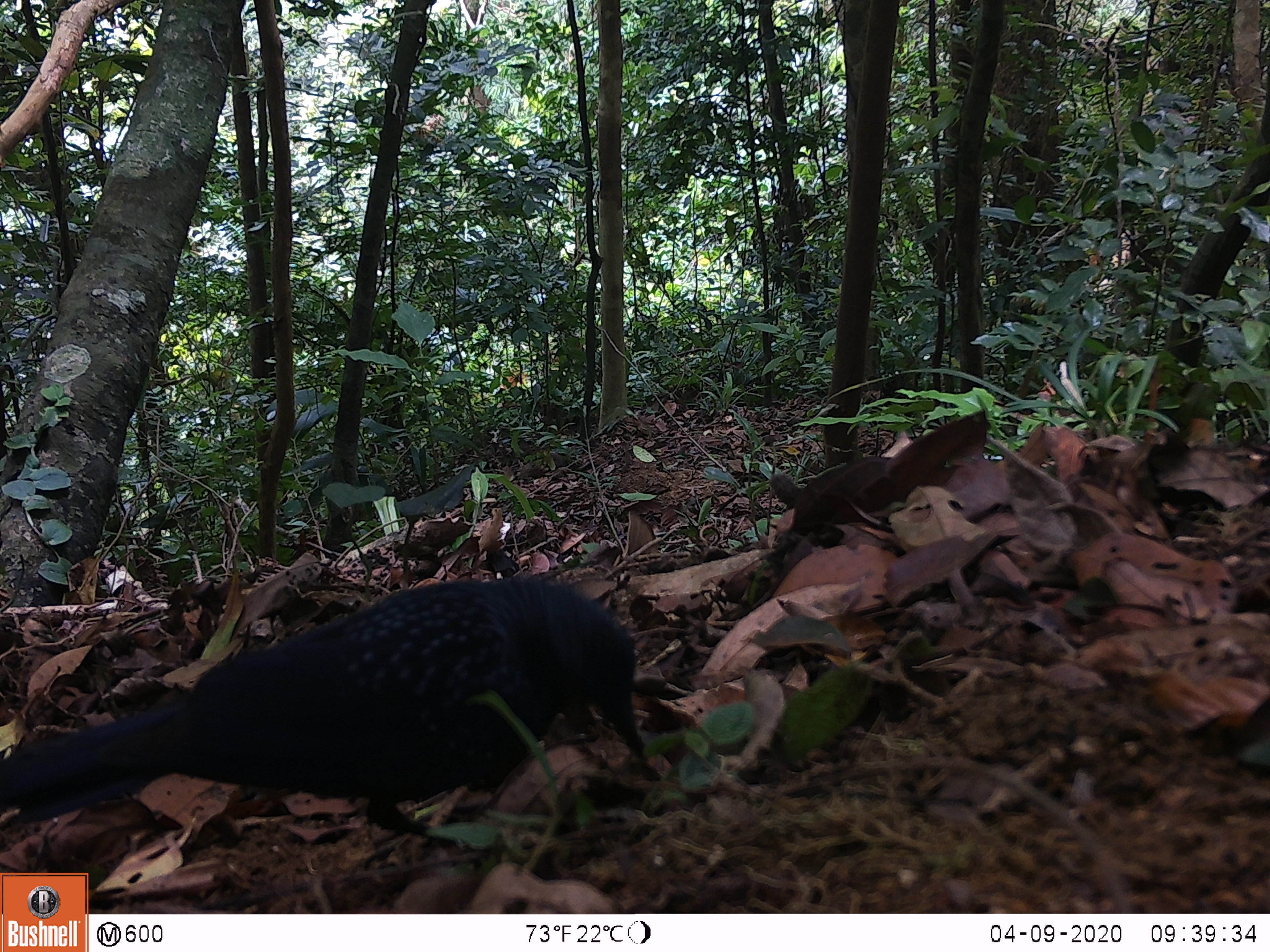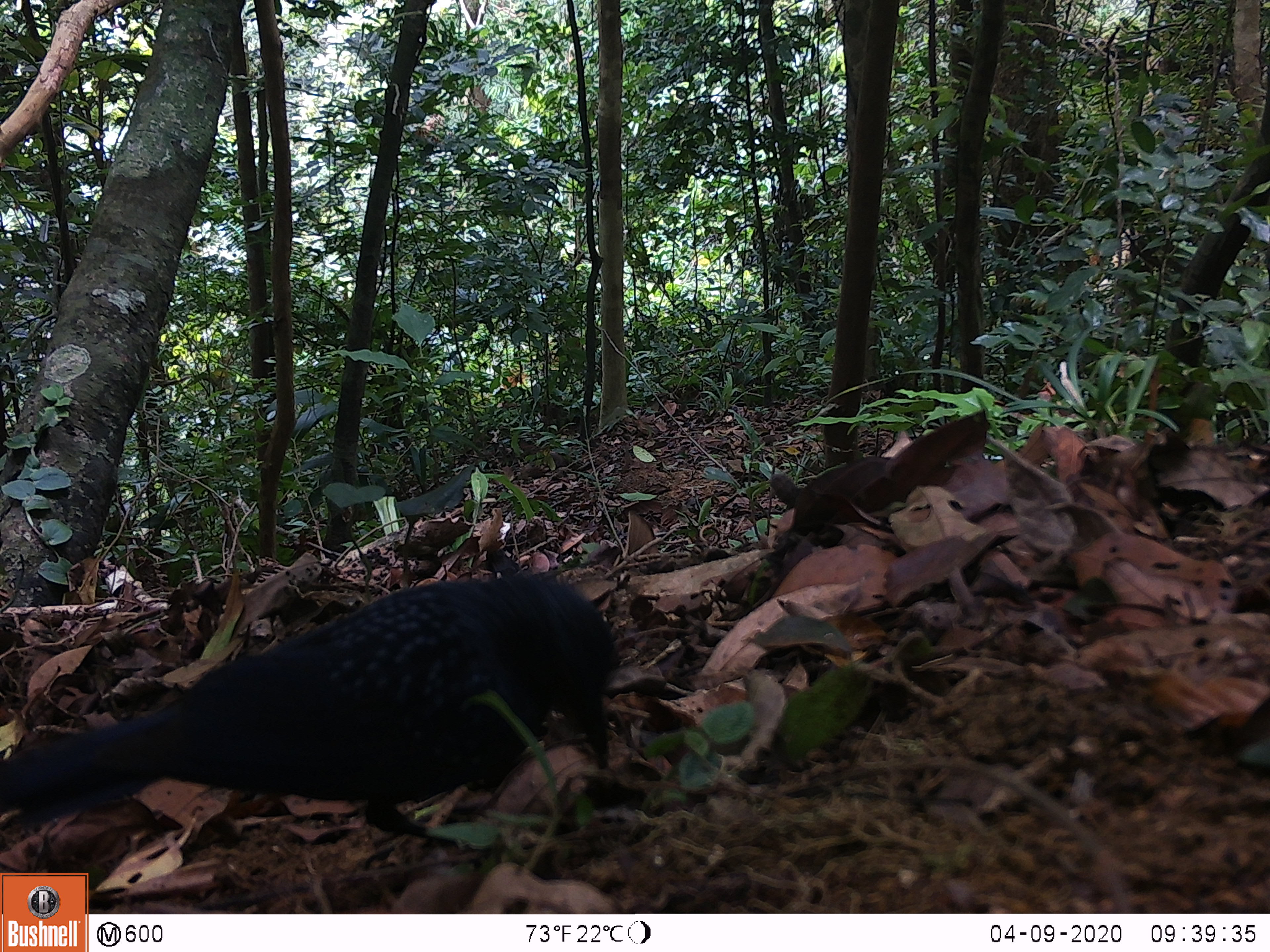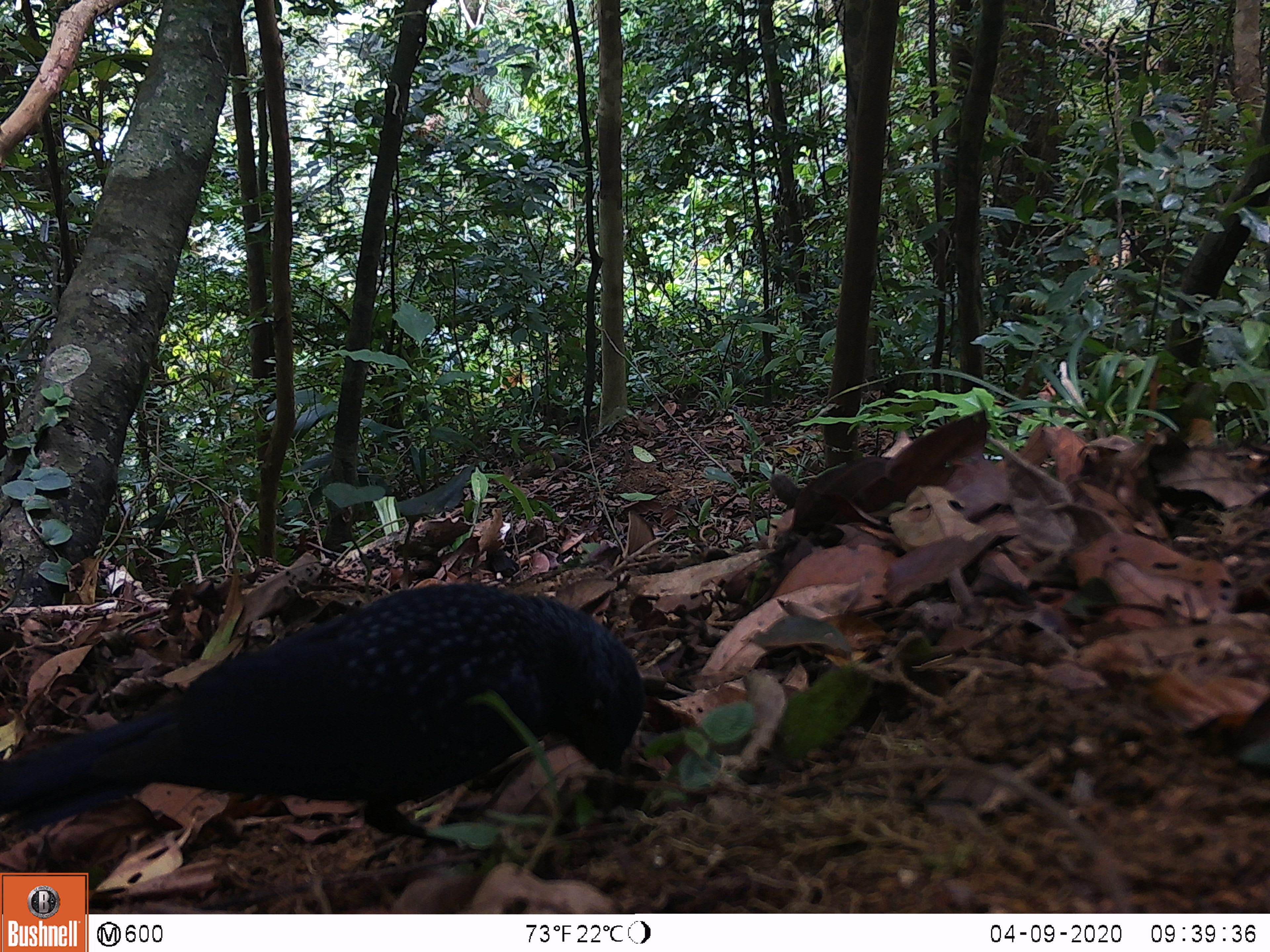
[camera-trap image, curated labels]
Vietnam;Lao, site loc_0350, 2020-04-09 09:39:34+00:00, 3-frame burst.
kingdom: Animalia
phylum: Chordata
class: Aves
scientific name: Aves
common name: bird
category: unidentified bird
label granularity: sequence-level